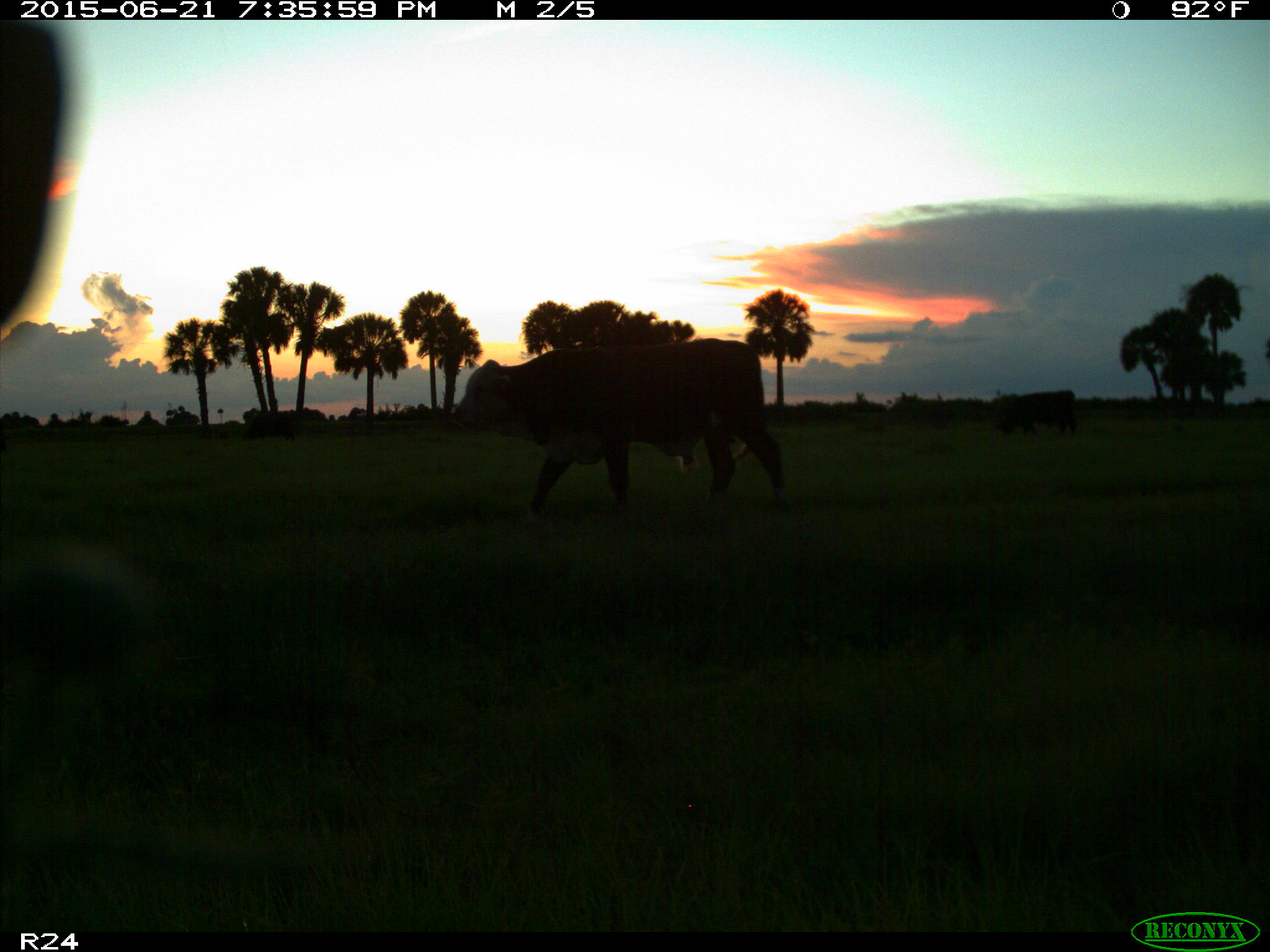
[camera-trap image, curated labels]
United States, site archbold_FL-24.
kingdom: Animalia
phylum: Chordata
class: Mammalia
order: Artiodactyla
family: Bovidae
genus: Bos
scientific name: Bos taurus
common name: domestic cow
Bos taurus (domestic cow).